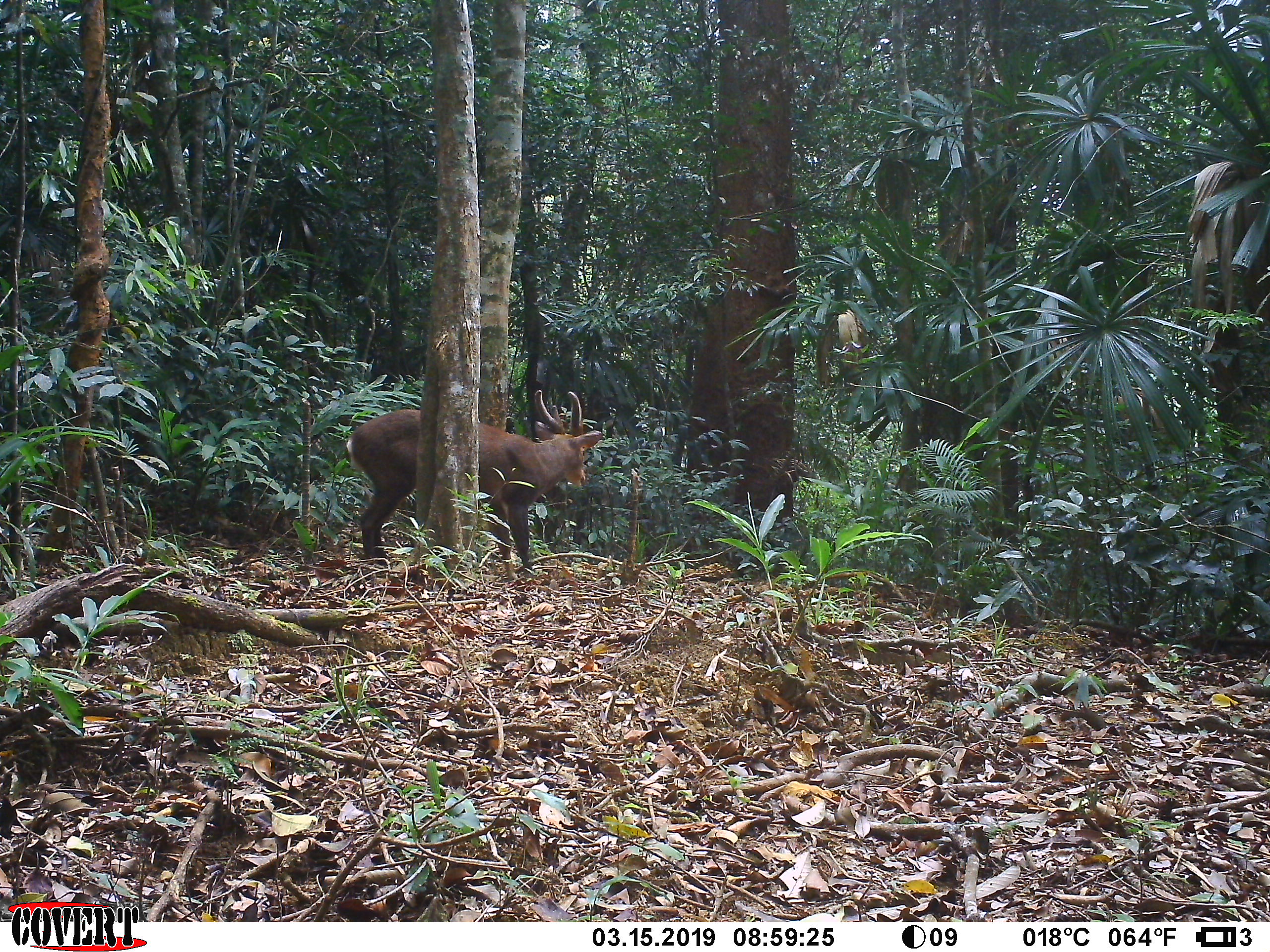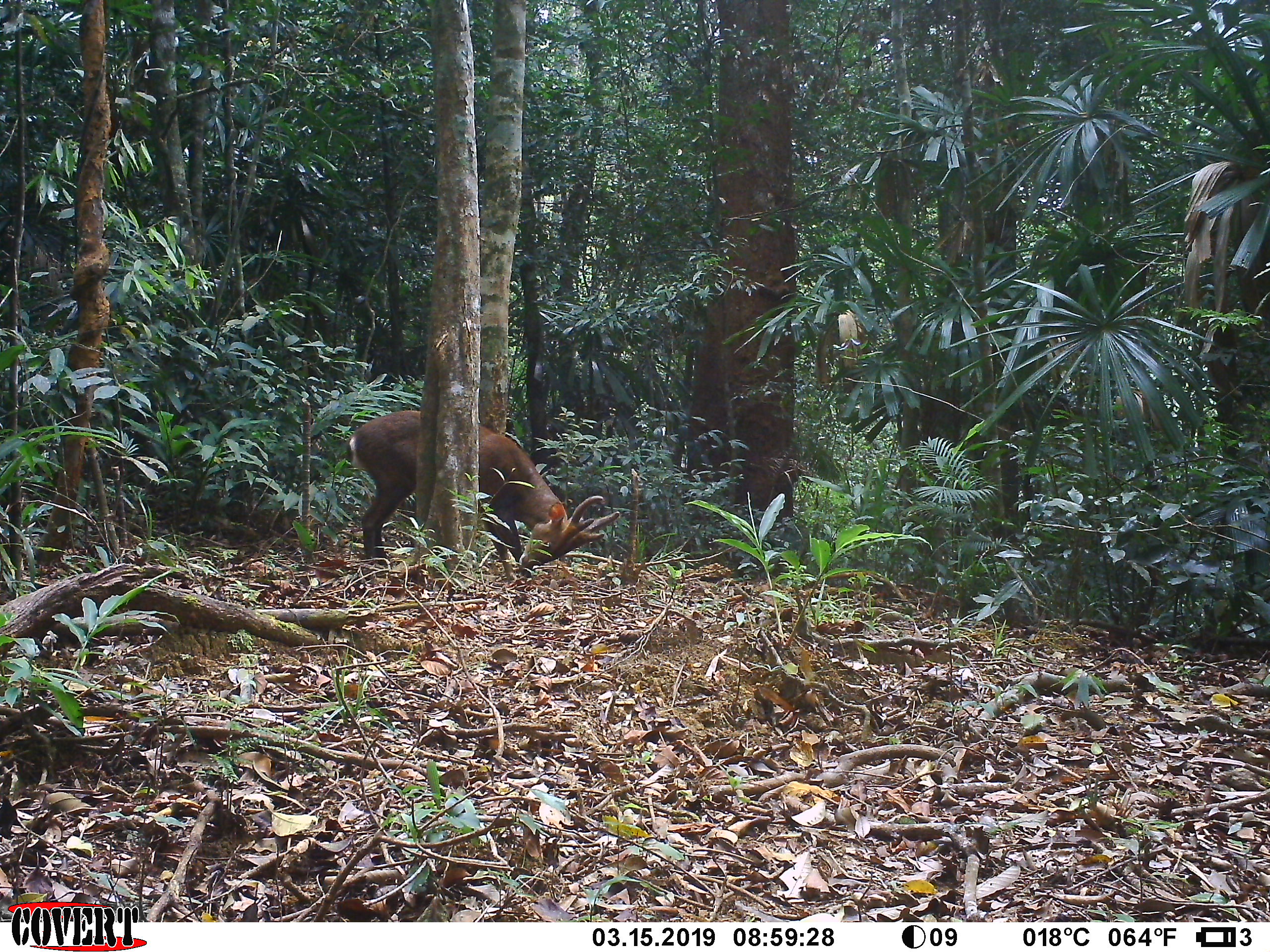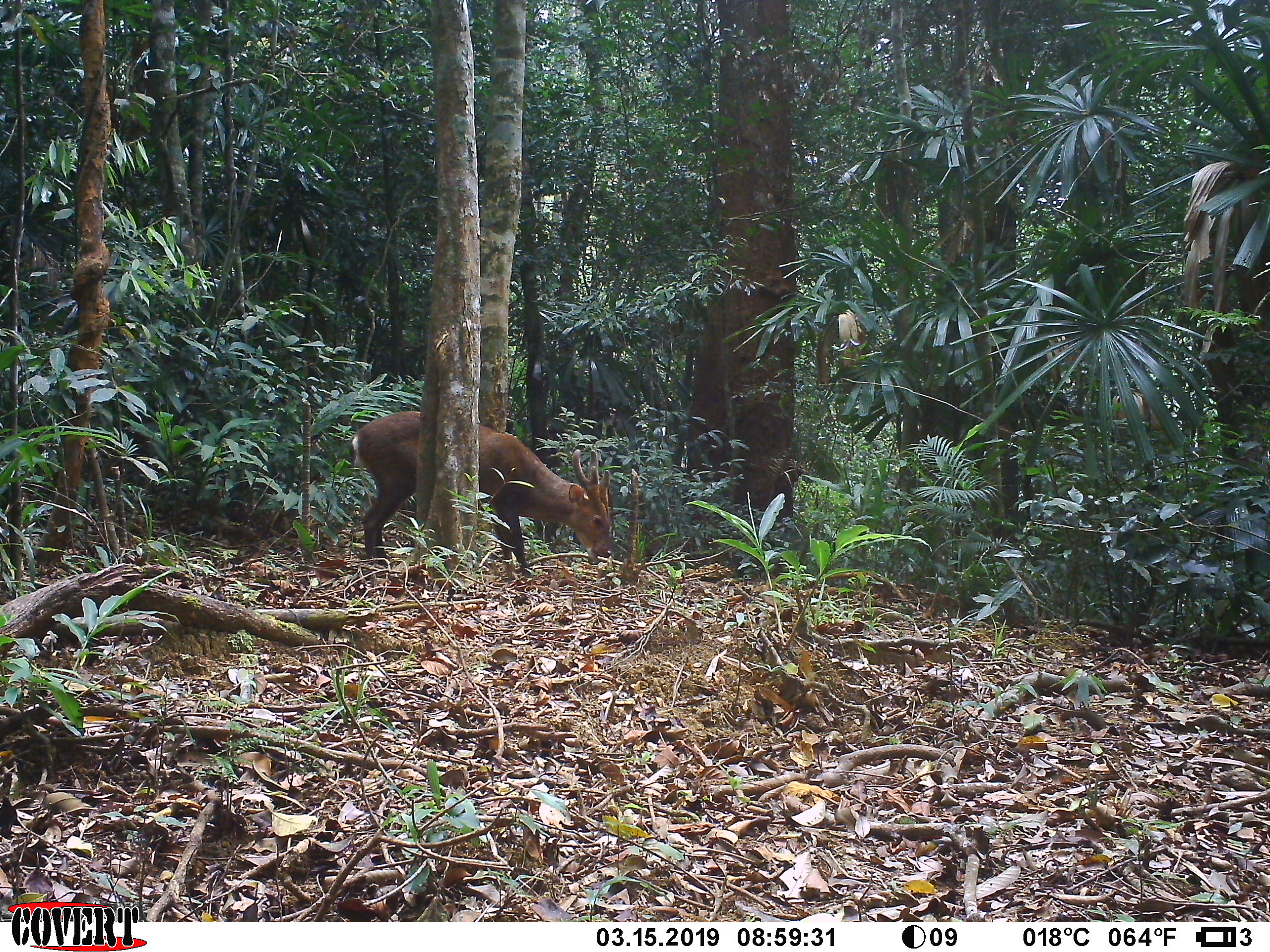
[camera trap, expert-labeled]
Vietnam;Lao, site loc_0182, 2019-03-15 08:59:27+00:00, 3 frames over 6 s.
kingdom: Animalia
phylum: Chordata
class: Mammalia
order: Artiodactyla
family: Cervidae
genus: Muntiacus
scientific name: Muntiacus vuquangensis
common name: large-antlered muntjac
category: large antlered muntjac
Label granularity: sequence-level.